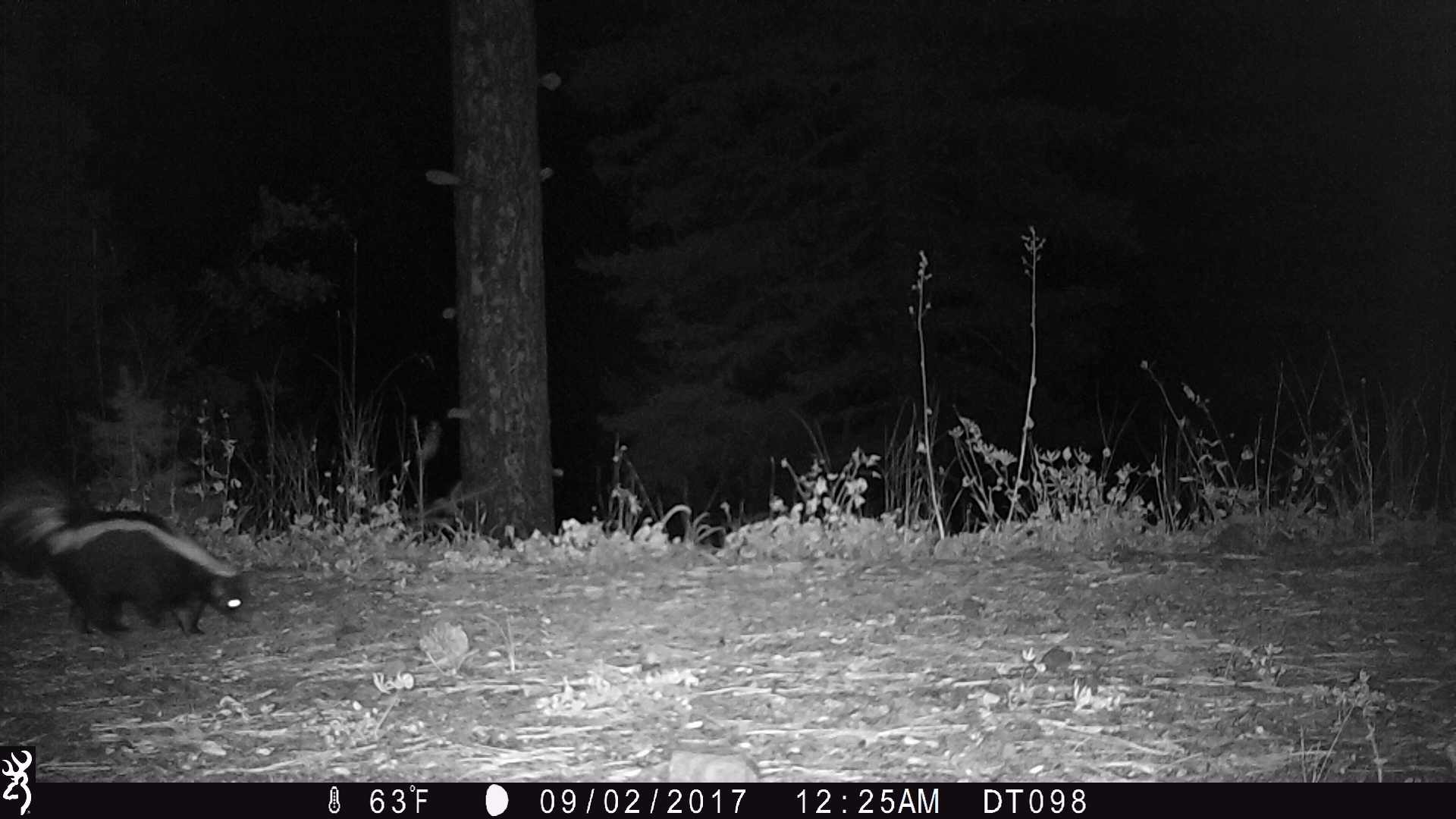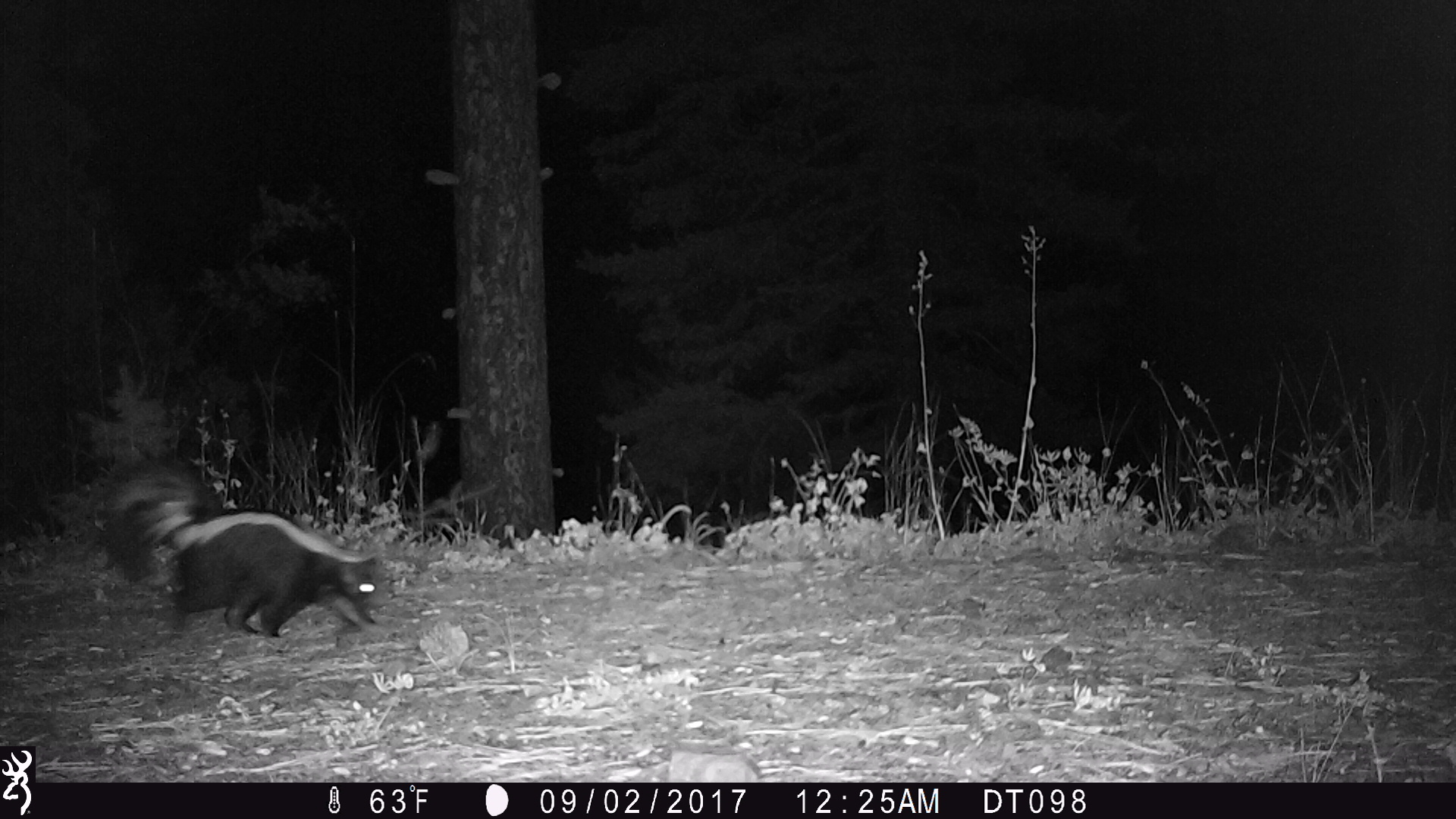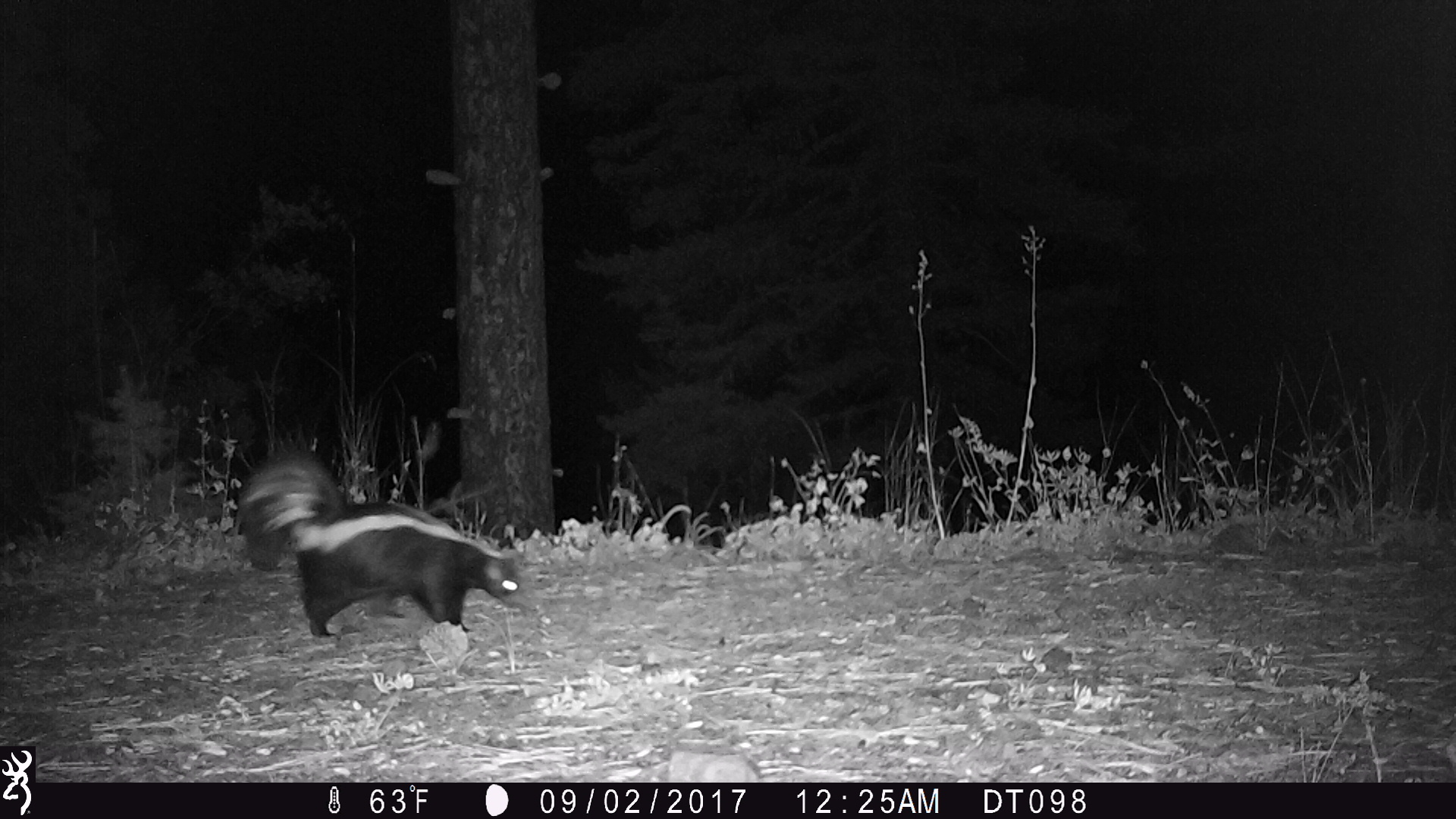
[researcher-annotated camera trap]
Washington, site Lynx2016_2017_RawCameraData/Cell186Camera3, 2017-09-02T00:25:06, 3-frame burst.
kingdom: Animalia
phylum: Chordata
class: Mammalia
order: Carnivora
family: Mephitidae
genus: Mephitis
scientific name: Mephitis mephitis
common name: striped skunk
Mephitis mephitis (striped skunk). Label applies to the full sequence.